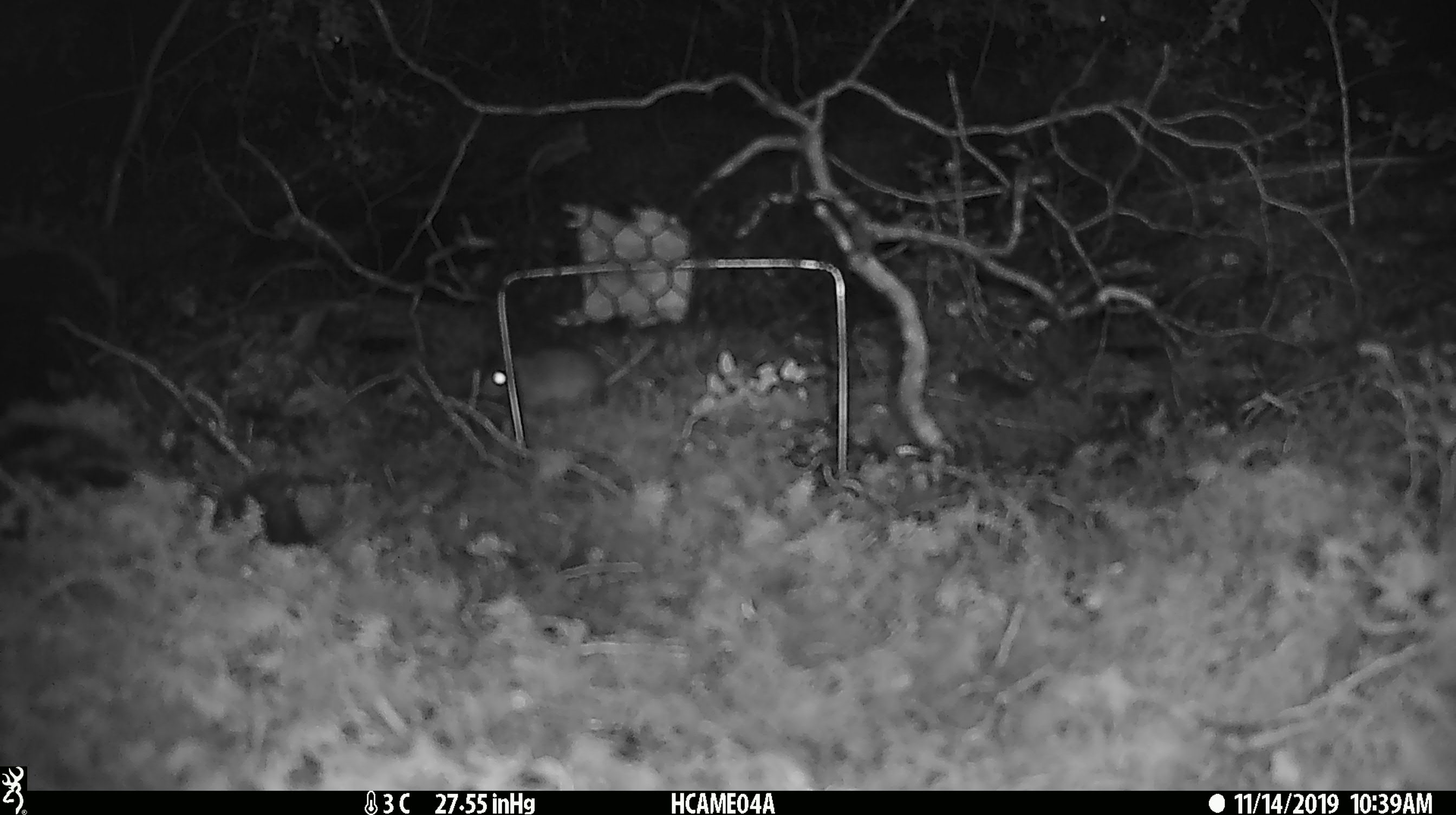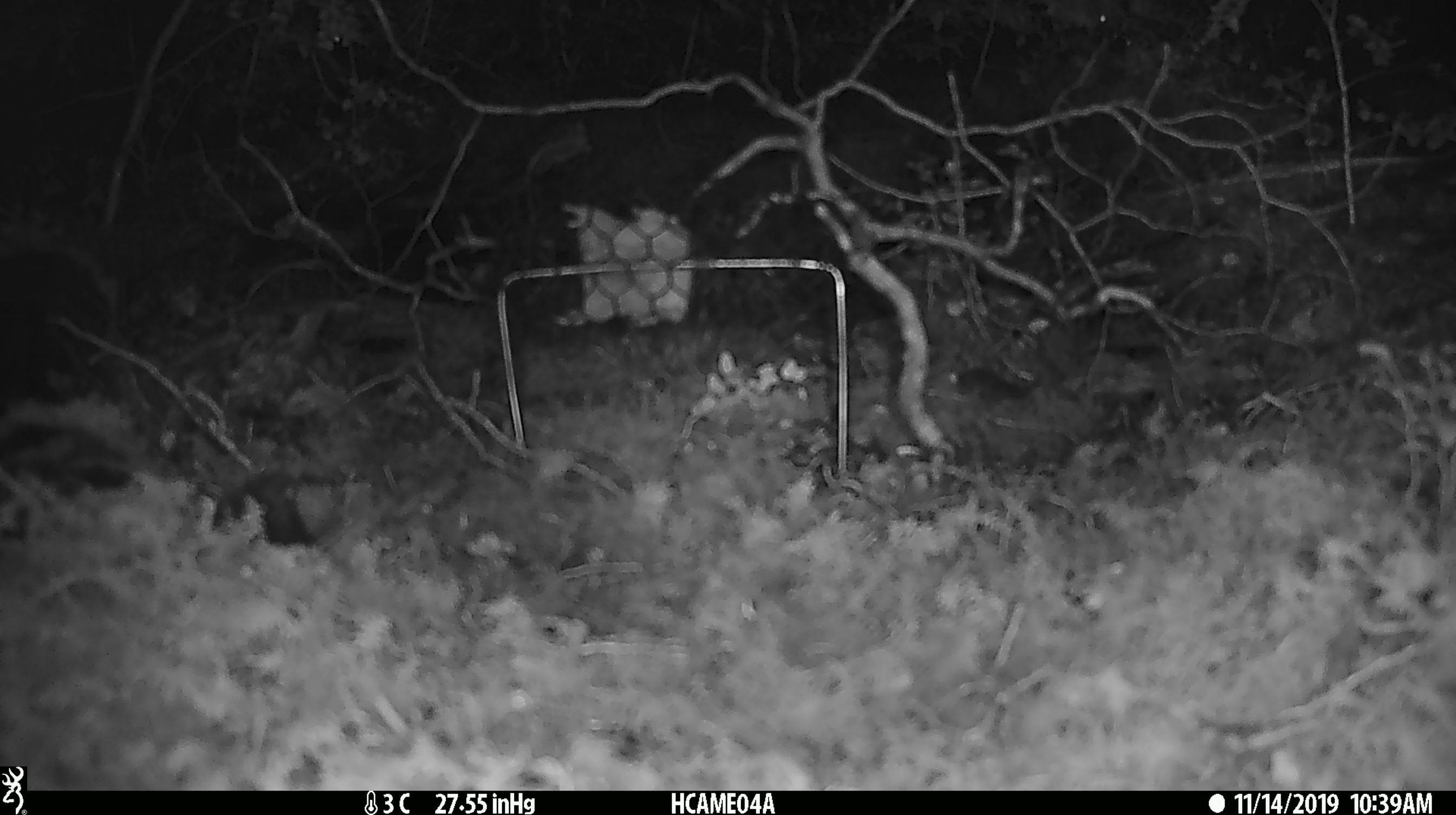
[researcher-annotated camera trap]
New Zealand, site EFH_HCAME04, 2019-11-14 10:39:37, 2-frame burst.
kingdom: Animalia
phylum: Chordata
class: Mammalia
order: Rodentia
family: Muridae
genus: Mus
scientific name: Mus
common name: mouse